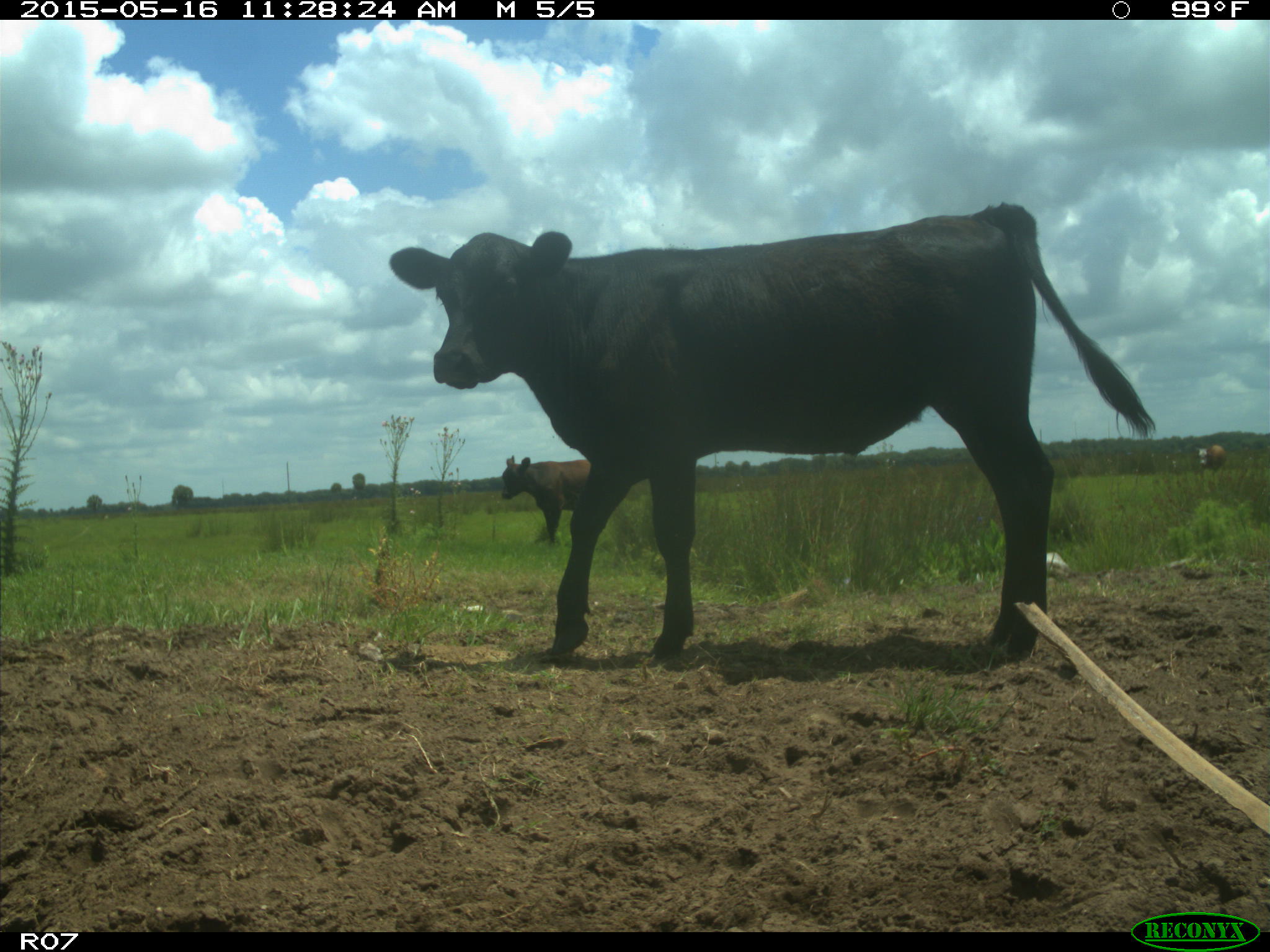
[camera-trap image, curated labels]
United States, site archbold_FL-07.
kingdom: Animalia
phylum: Chordata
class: Mammalia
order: Artiodactyla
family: Bovidae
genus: Bos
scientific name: Bos taurus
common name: domestic cow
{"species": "Bos taurus (domestic cow)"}